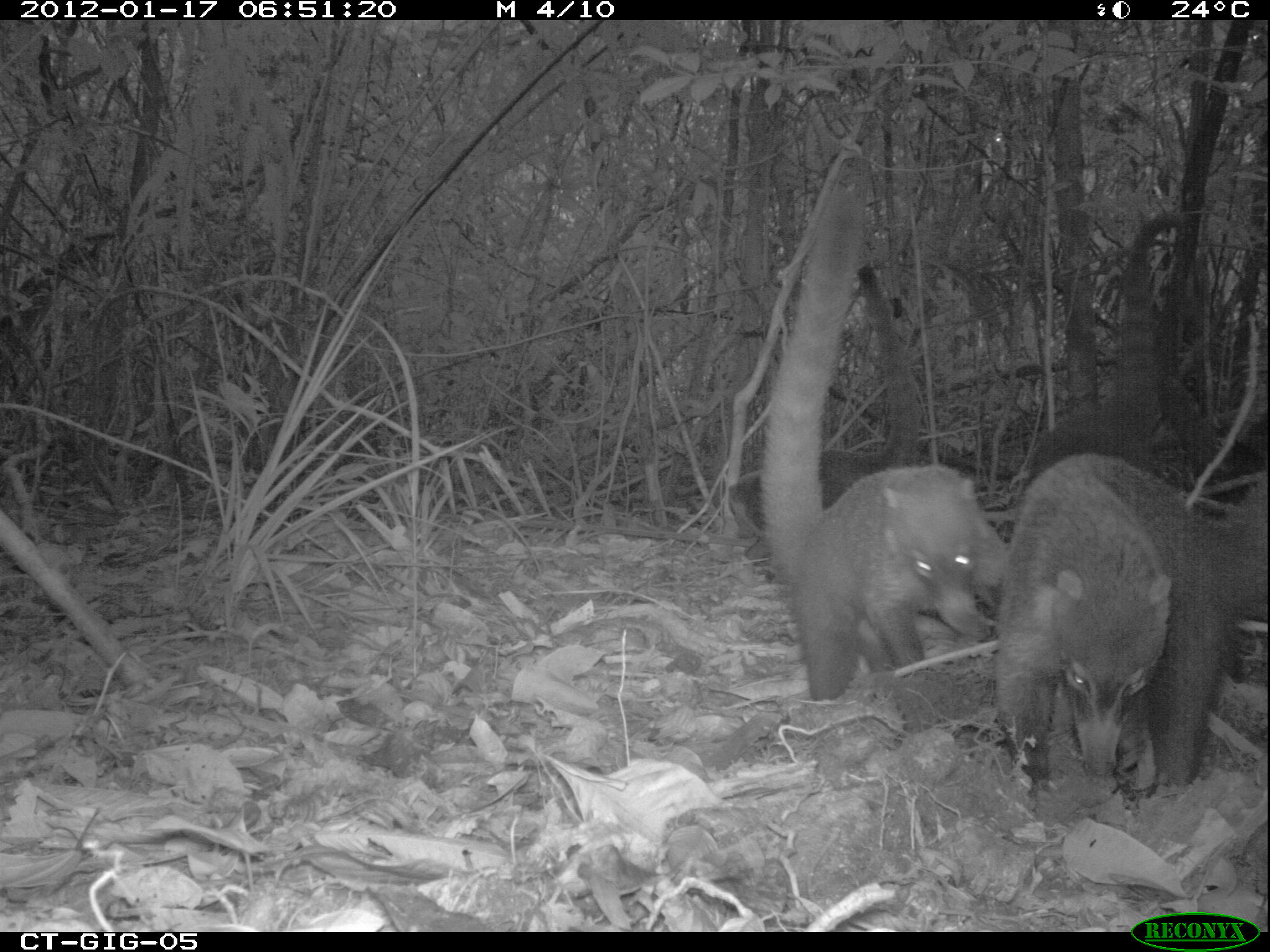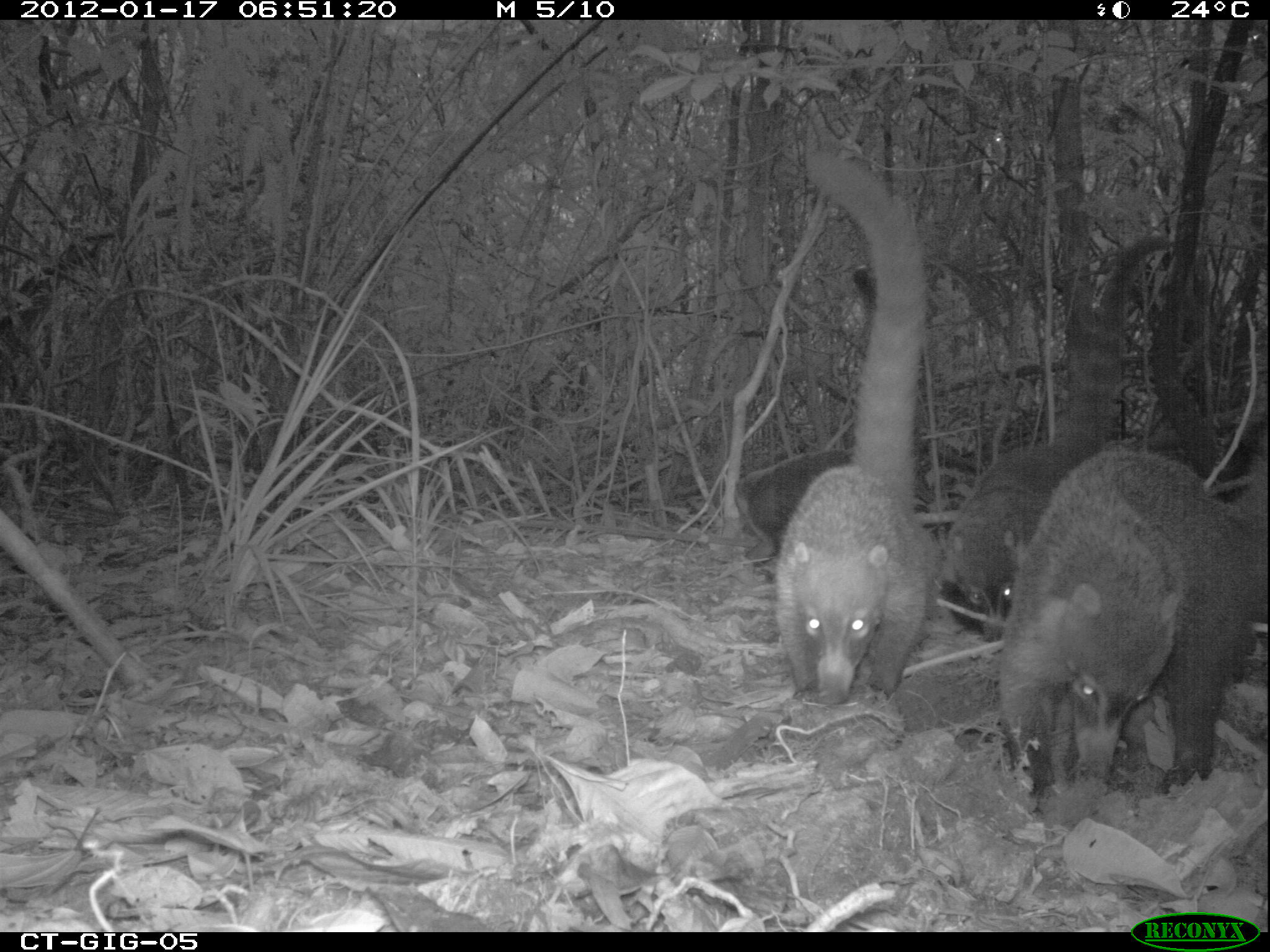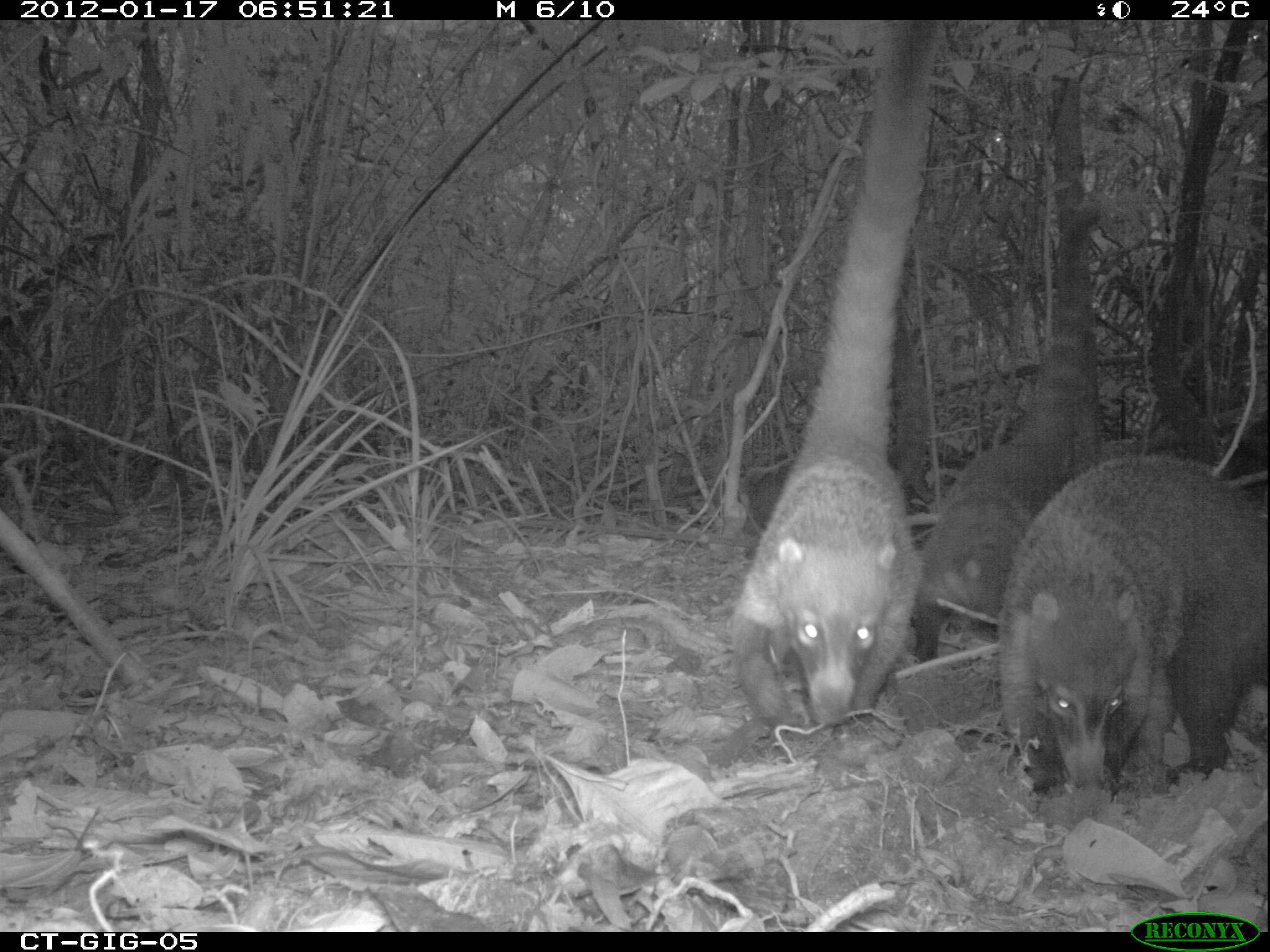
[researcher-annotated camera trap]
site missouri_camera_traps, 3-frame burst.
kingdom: Animalia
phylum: Chordata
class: Mammalia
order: Carnivora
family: Procyonidae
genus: Nasua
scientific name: Nasua narica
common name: white-nosed coati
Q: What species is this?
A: White-nosed coati (Nasua narica).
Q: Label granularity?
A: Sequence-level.